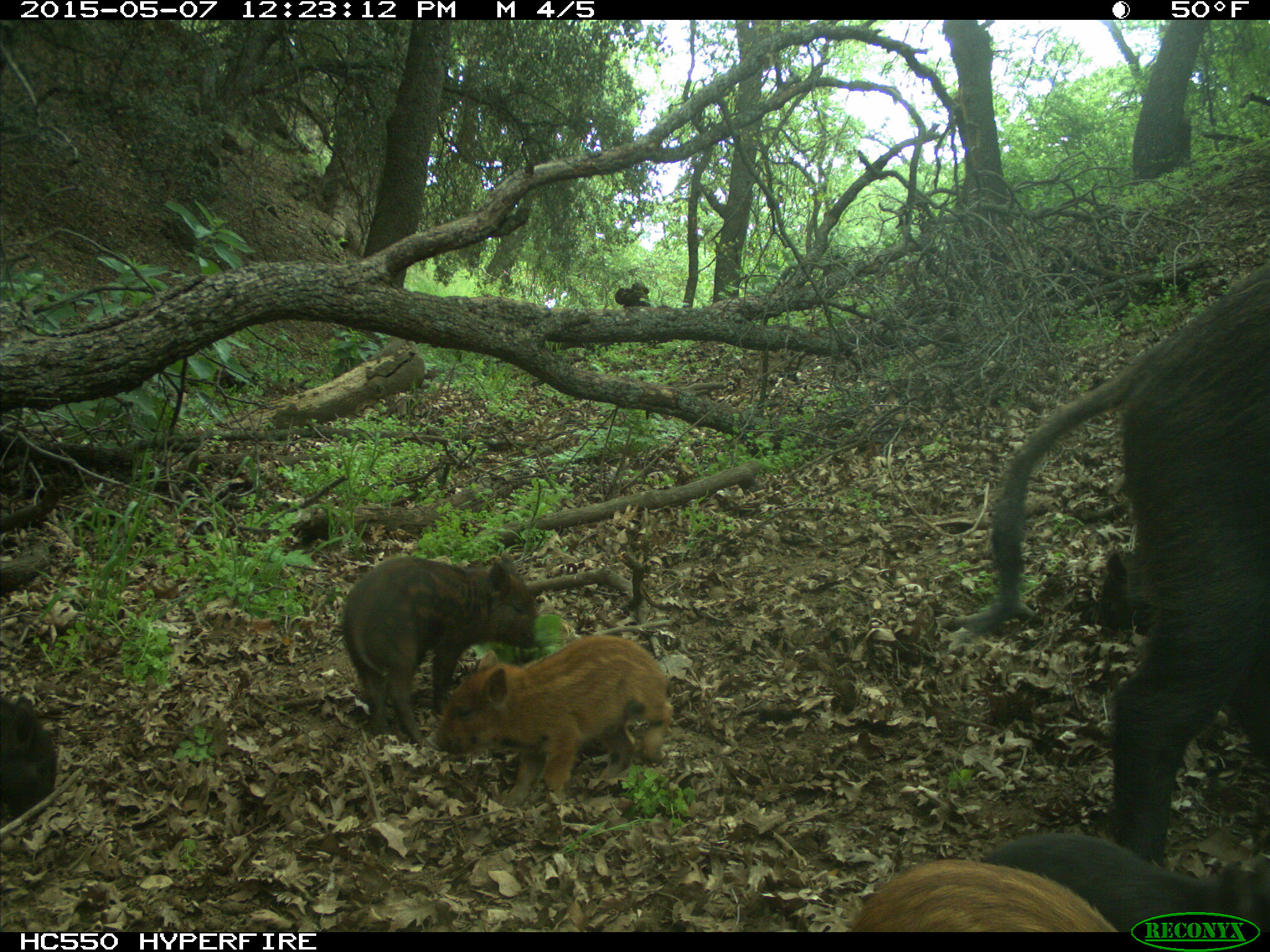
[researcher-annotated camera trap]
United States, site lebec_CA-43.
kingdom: Animalia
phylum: Chordata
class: Mammalia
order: Artiodactyla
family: Suidae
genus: Sus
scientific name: Sus scrofa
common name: wild boar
Sus scrofa (wild boar).